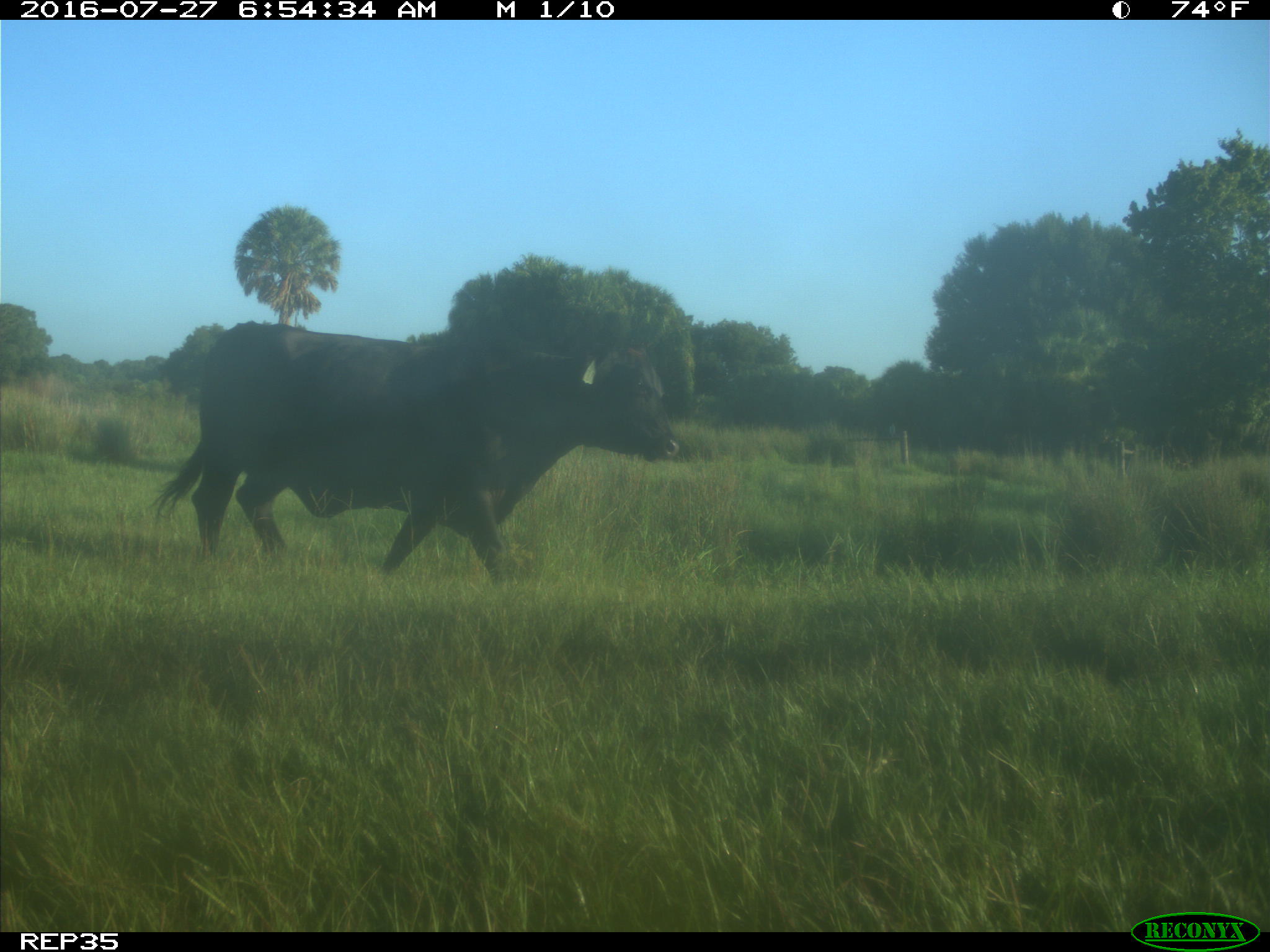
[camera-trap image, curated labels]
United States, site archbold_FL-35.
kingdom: Animalia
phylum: Chordata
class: Mammalia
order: Artiodactyla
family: Bovidae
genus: Bos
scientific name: Bos taurus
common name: domestic cow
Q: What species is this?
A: Bos taurus (domestic cow).